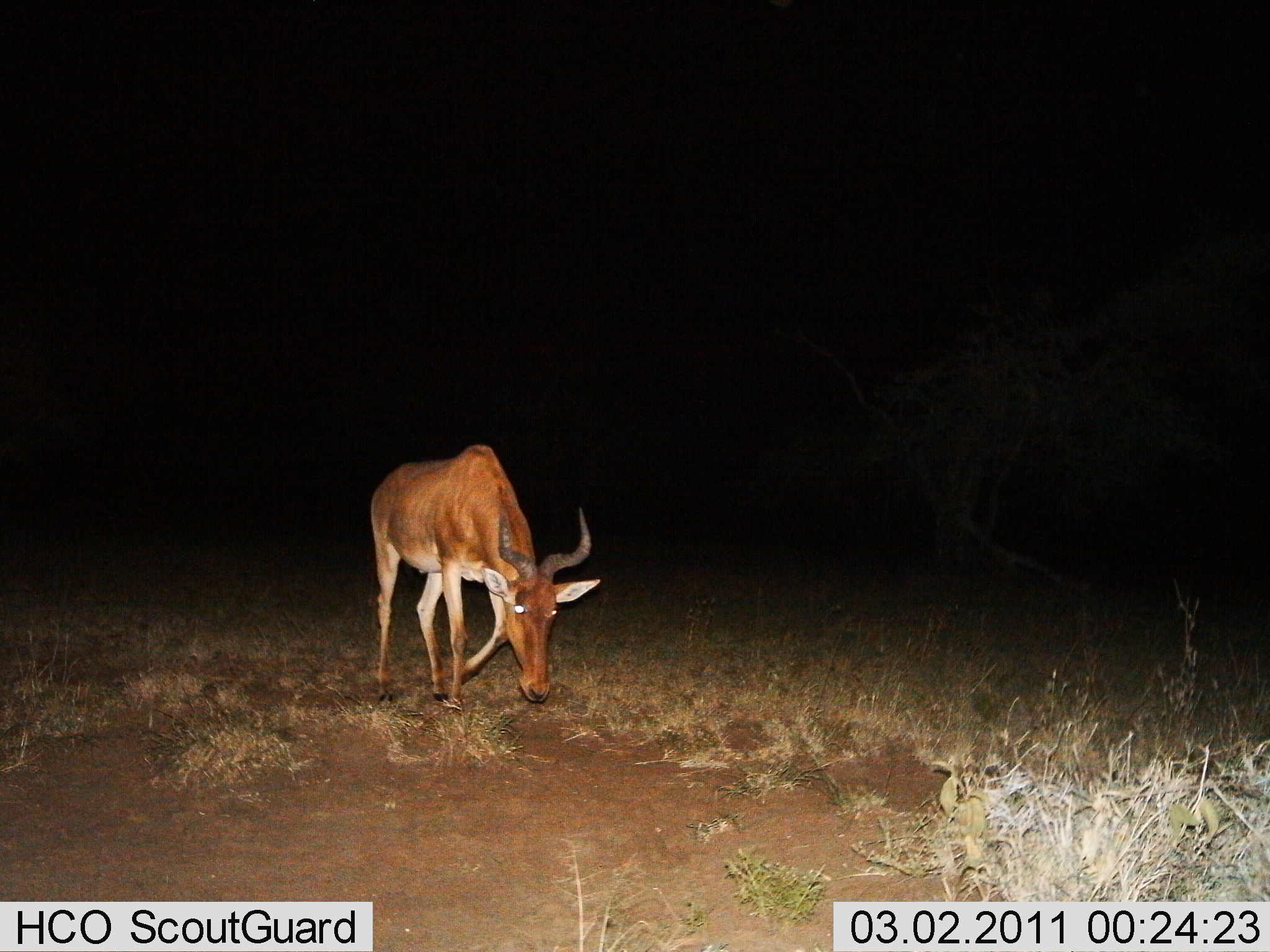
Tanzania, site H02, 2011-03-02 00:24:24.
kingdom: Animalia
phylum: Chordata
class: Mammalia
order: Artiodactyla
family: Bovidae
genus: Alcelaphus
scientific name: Alcelaphus buselaphus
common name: hartebeest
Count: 1.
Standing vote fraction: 18%.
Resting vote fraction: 0%.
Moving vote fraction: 73%.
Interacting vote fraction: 0%.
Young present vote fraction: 0%.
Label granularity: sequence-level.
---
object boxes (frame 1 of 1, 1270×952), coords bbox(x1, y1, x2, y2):
animal: bbox(369, 444, 601, 711)